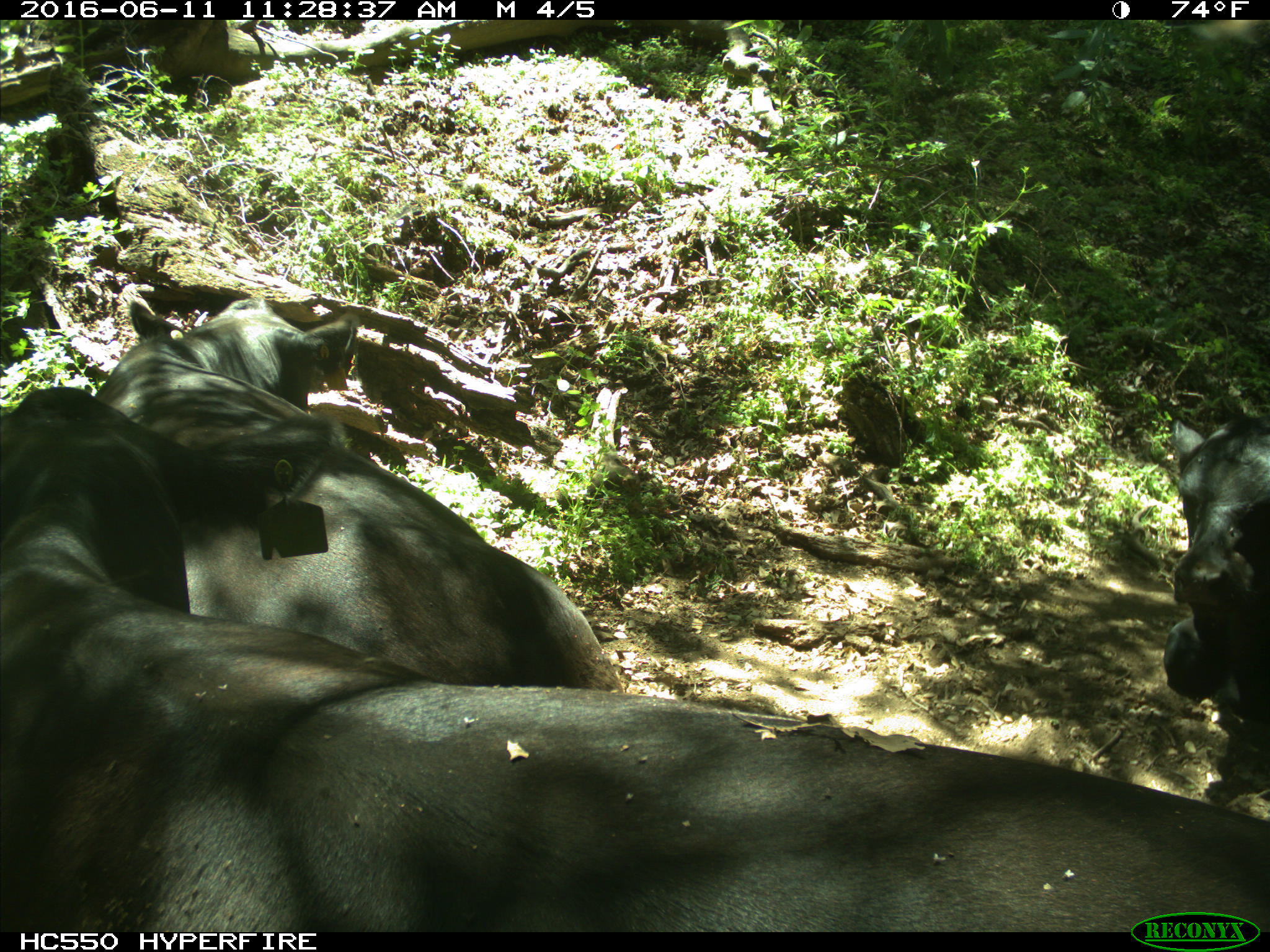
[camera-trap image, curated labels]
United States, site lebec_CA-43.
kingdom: Animalia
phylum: Chordata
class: Mammalia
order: Artiodactyla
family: Bovidae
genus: Bos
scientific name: Bos taurus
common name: domestic cow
Bos taurus (domestic cow).